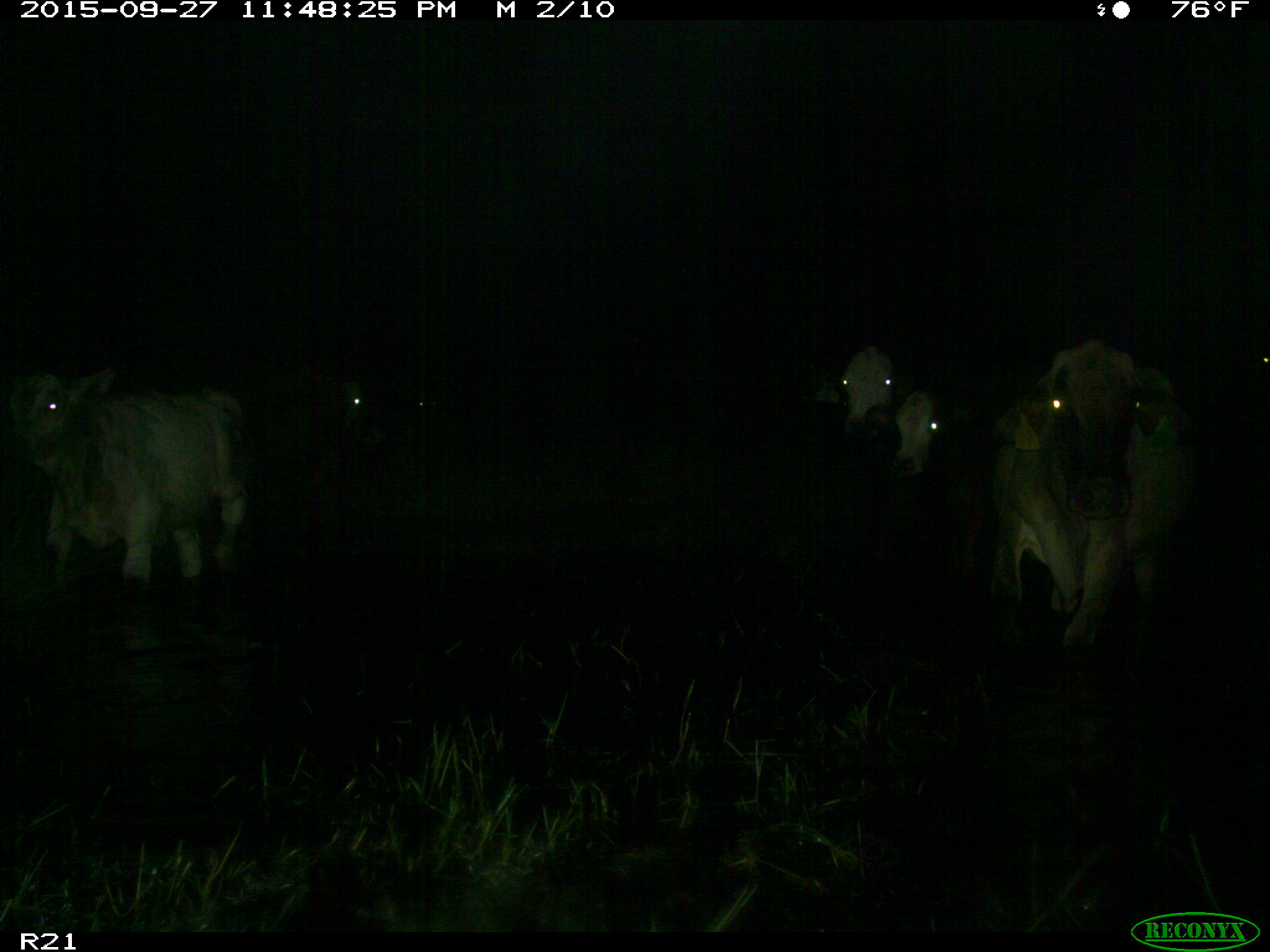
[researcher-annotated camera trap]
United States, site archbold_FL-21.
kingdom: Animalia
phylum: Chordata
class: Mammalia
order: Artiodactyla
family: Bovidae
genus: Bos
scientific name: Bos taurus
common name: domestic cow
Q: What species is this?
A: Bos taurus (domestic cow).